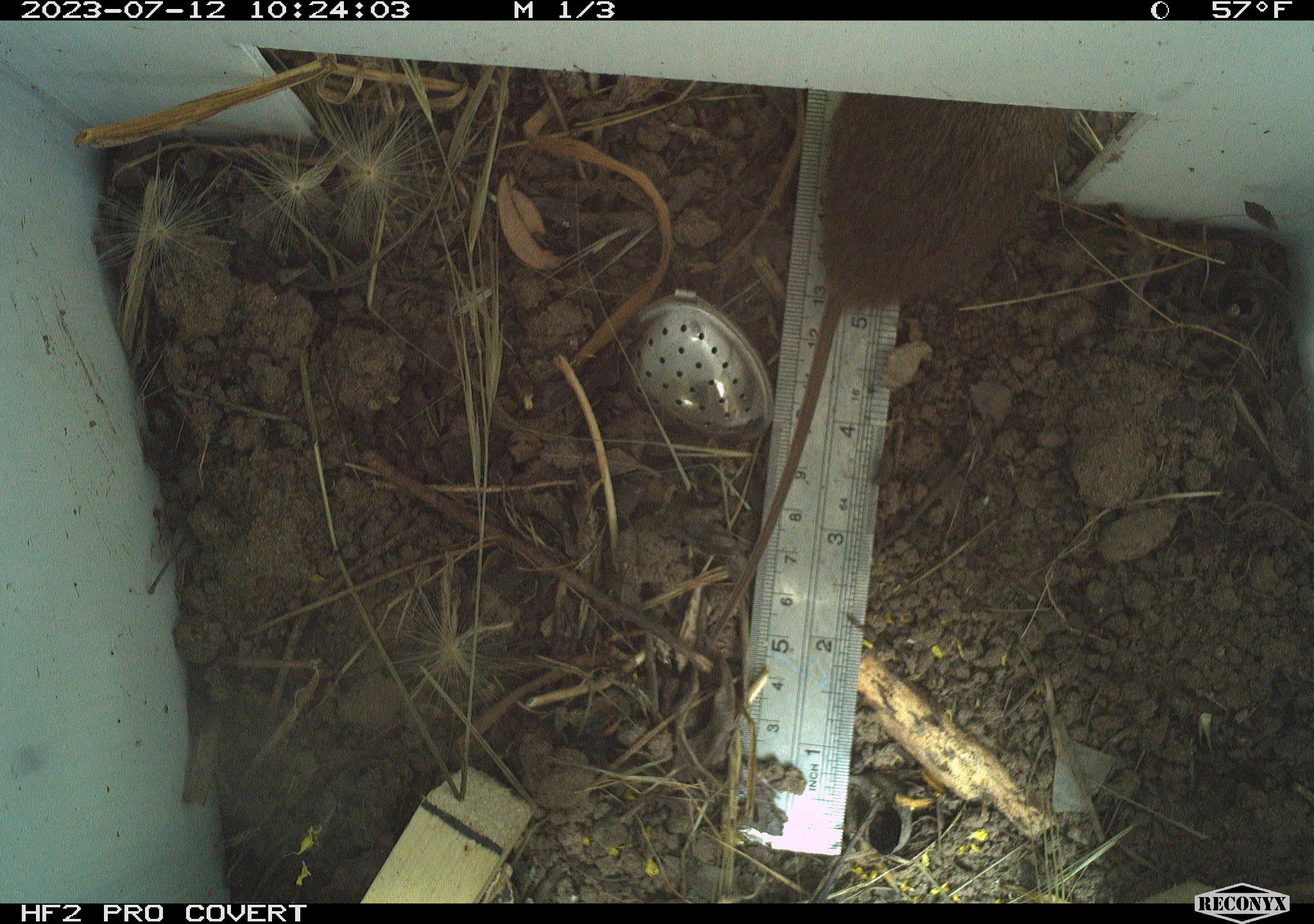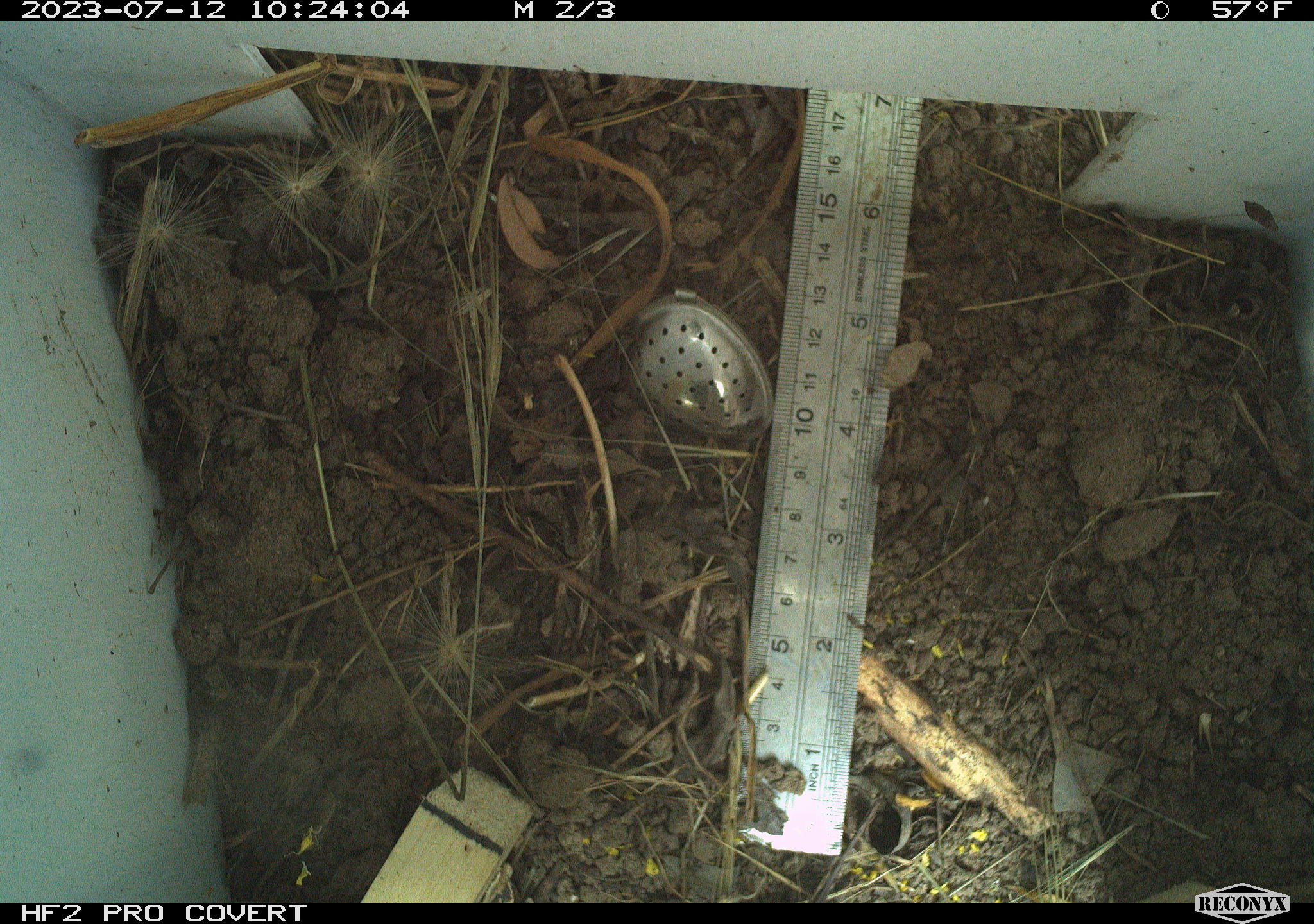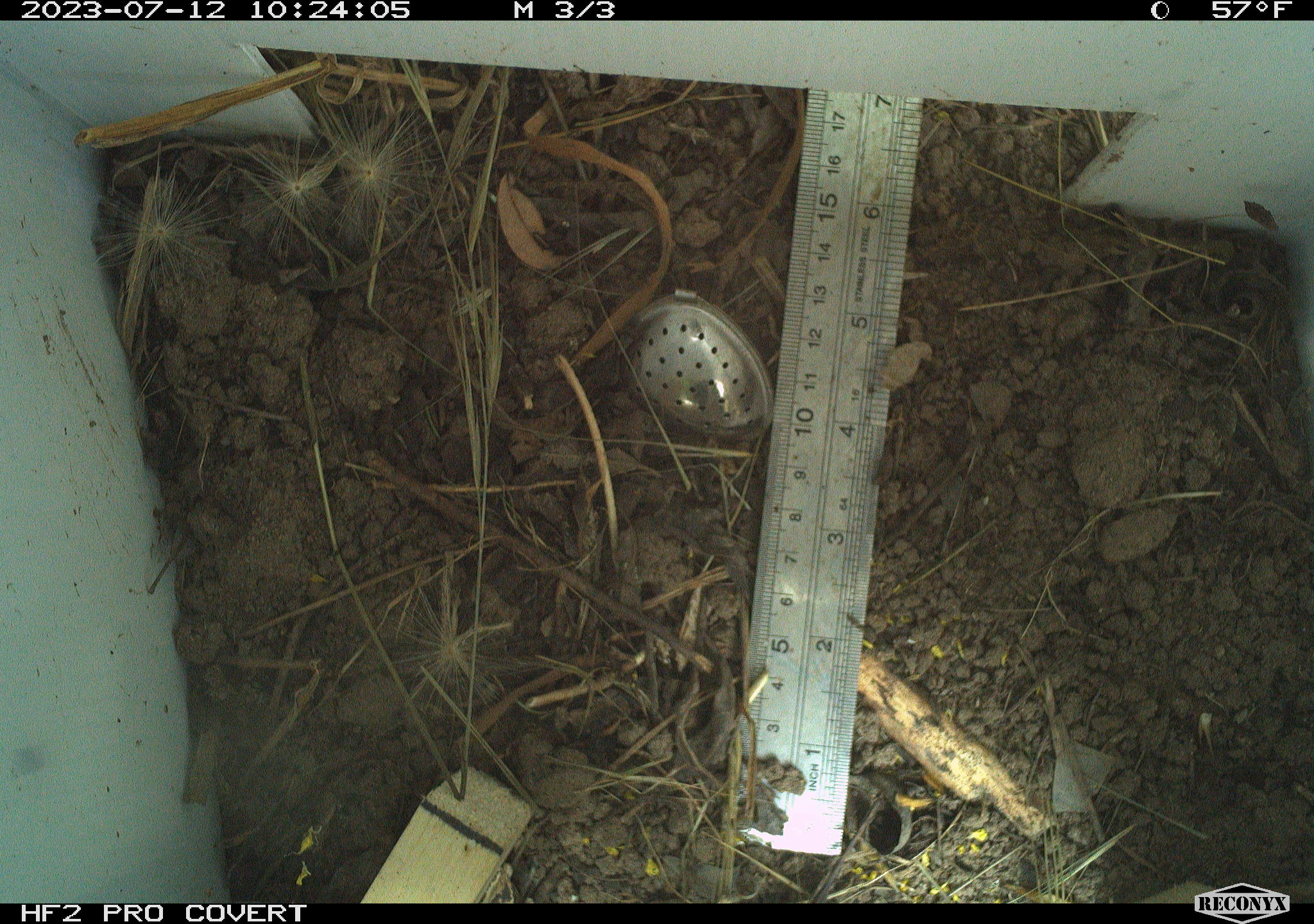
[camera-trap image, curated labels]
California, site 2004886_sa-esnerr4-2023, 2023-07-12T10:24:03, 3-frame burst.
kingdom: Animalia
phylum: Chordata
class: Mammalia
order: Rodentia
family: Cricetidae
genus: Microtus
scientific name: Microtus californicus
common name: california vole